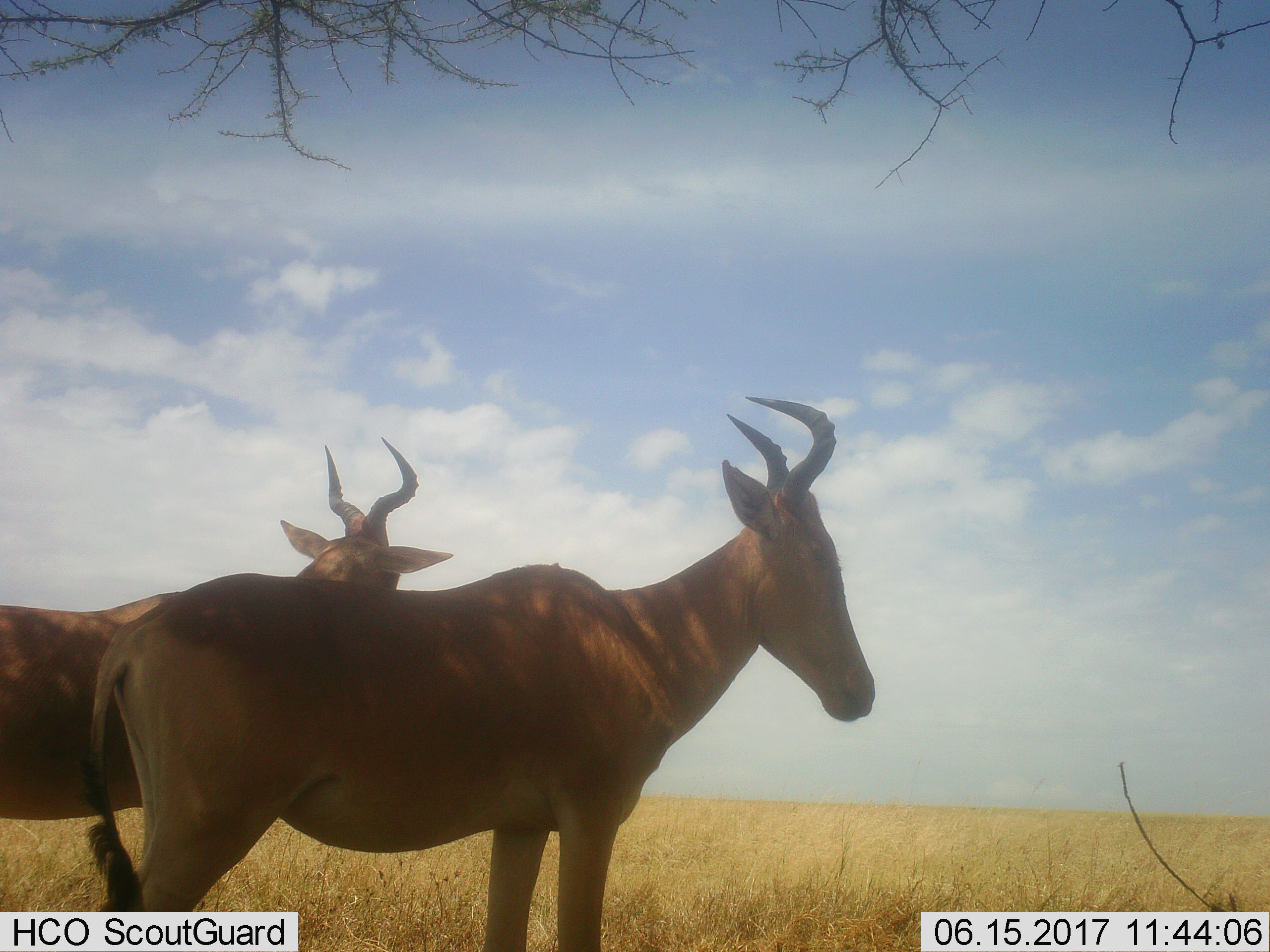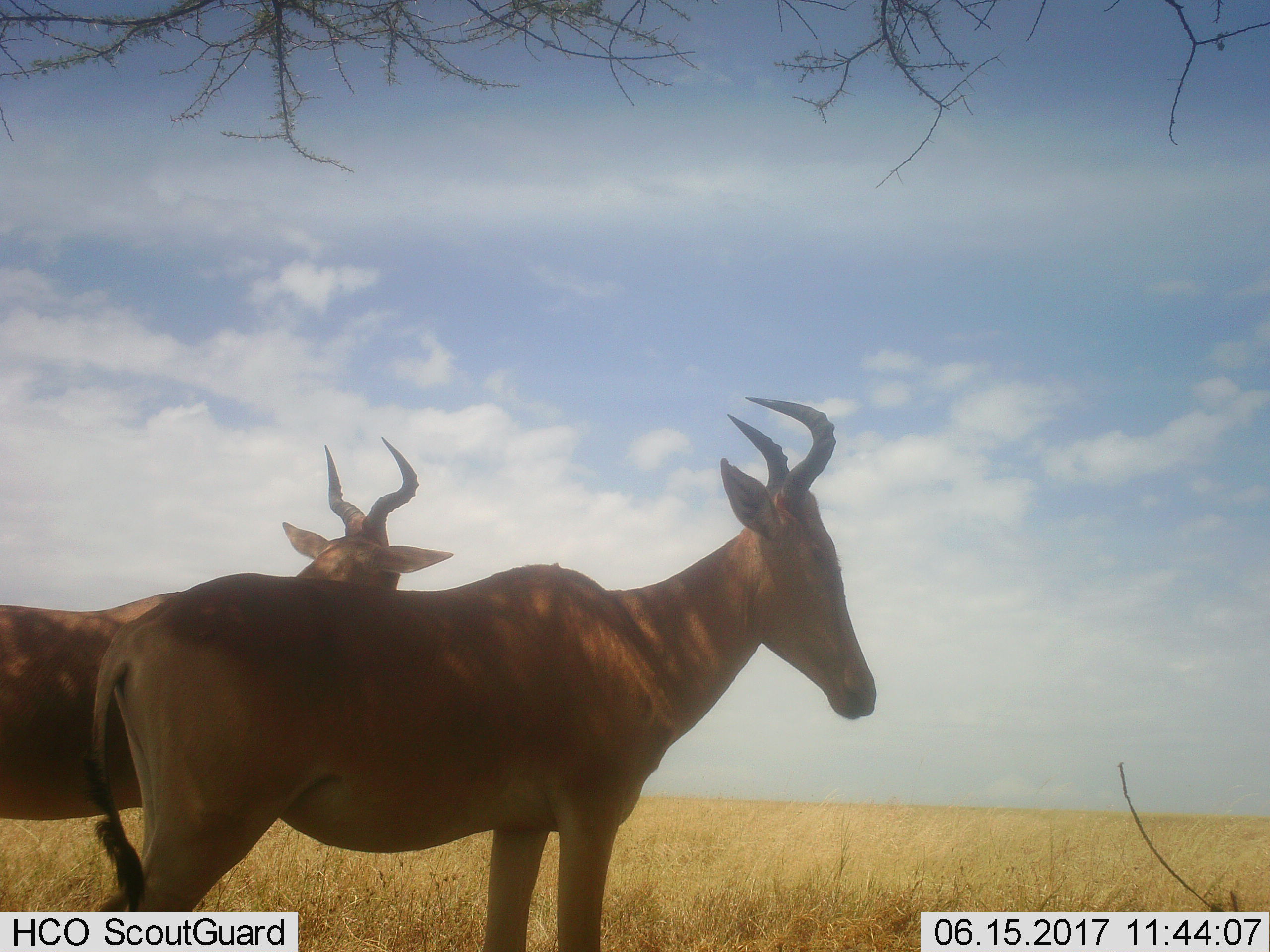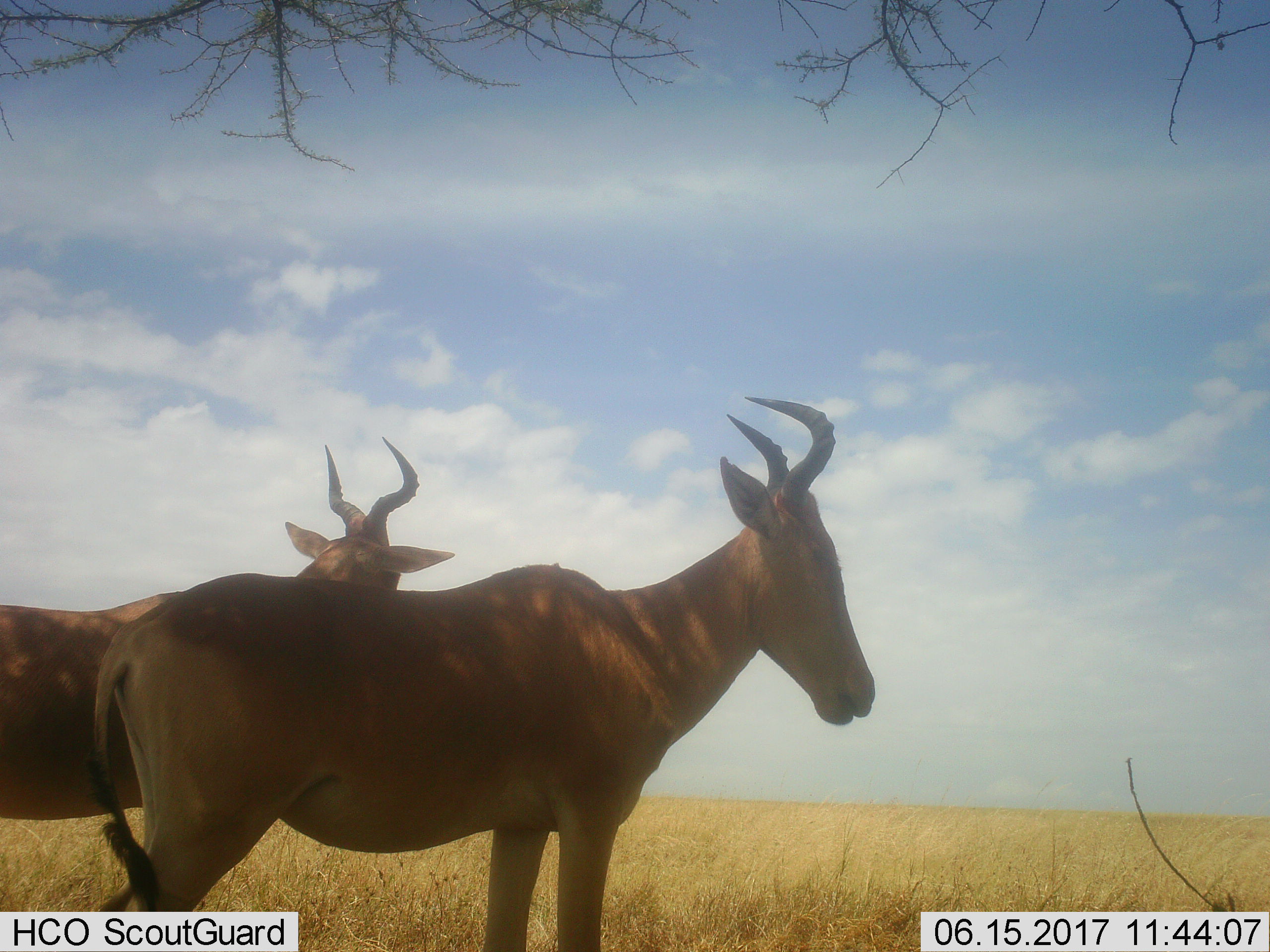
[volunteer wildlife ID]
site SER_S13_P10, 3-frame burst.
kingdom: Animalia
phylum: Chordata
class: Mammalia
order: Artiodactyla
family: Bovidae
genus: Alcelaphus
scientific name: Alcelaphus buselaphus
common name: hartebeest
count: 2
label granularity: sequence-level